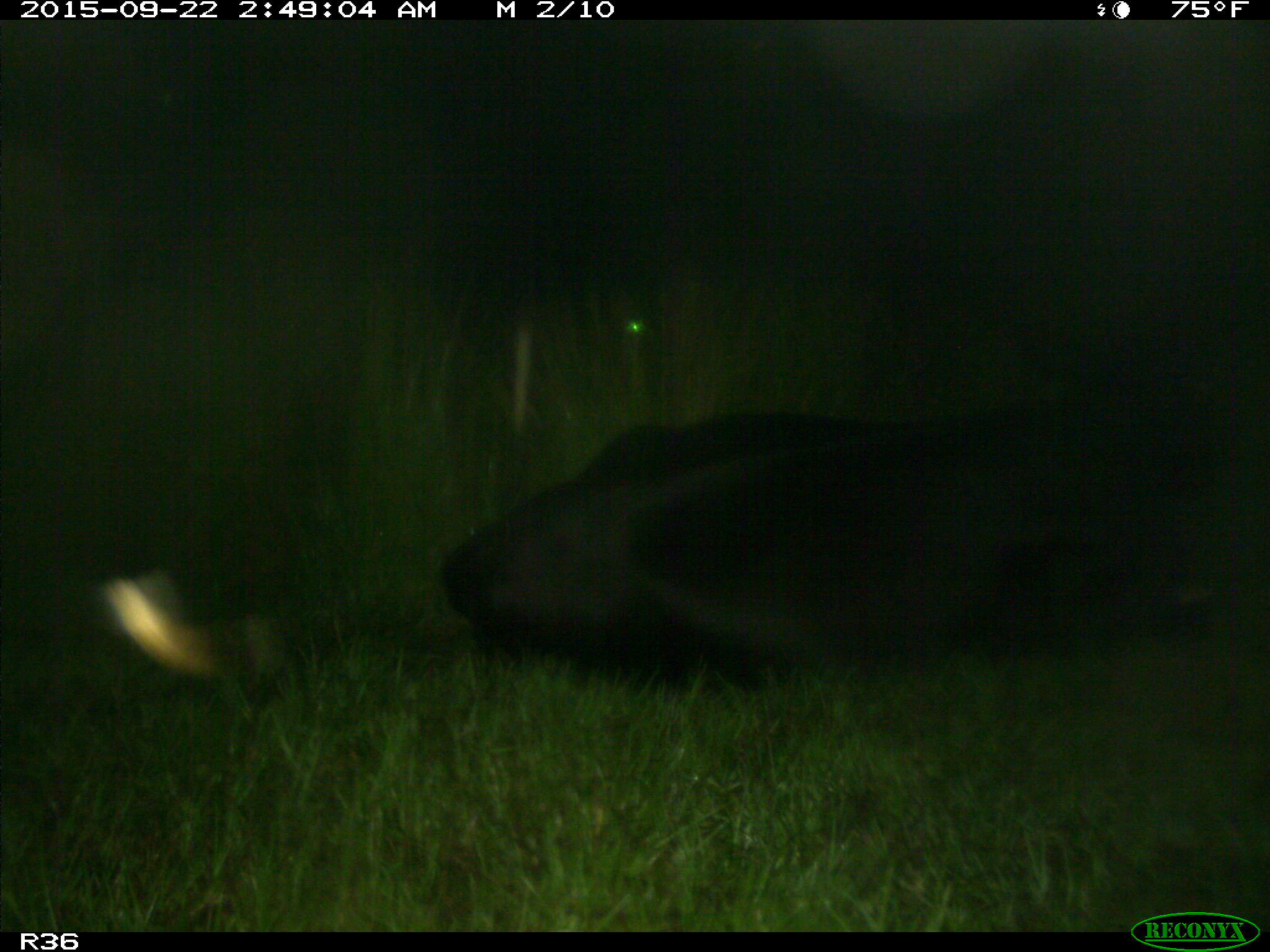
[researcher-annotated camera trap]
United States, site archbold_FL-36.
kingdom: Animalia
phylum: Chordata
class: Mammalia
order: Artiodactyla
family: Bovidae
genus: Bos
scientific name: Bos taurus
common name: domestic cow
Bos taurus (domestic cow).